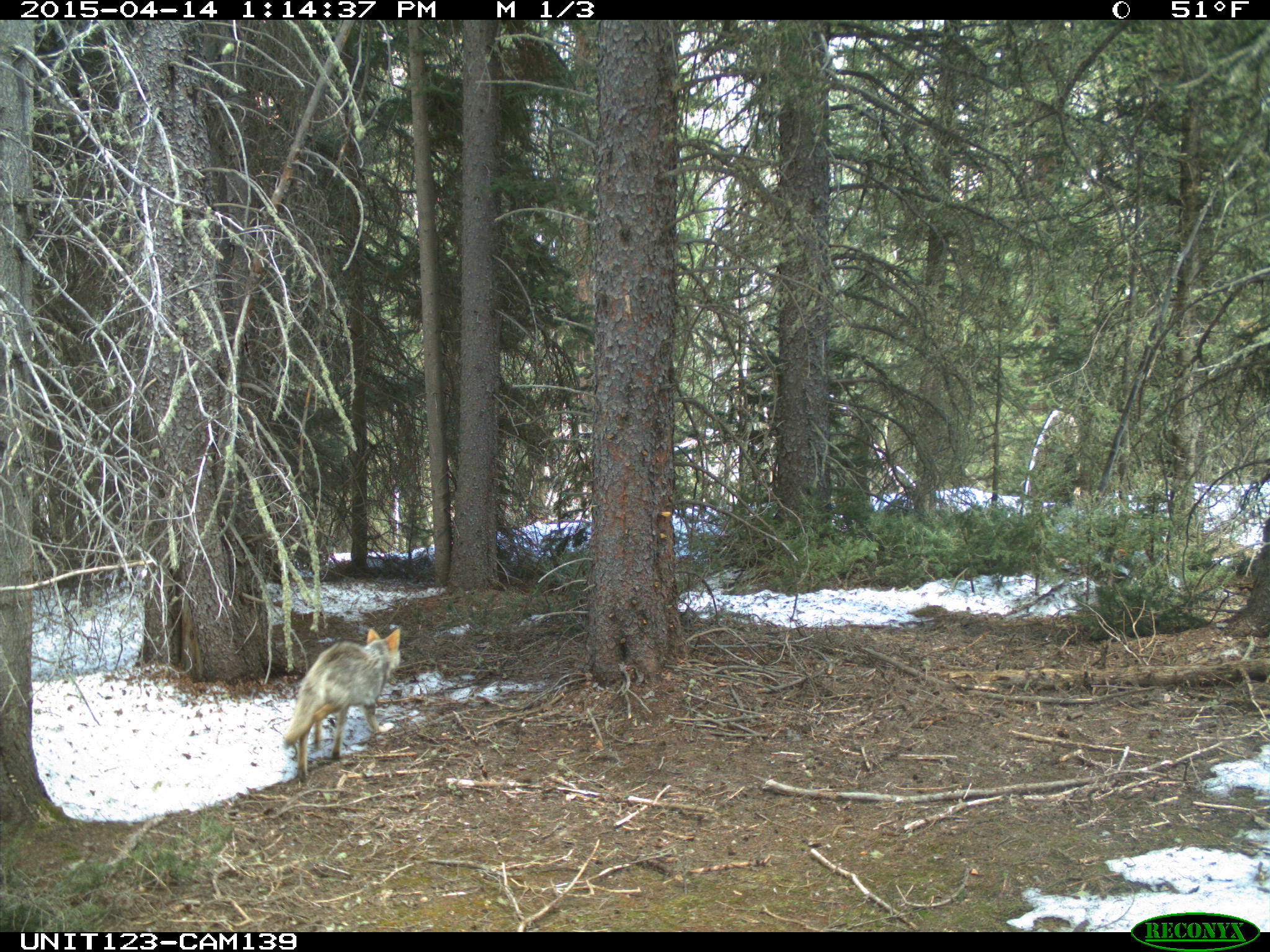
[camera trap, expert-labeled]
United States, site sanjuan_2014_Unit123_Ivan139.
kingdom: Animalia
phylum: Chordata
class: Mammalia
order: Carnivora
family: Canidae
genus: Canis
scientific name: Canis latrans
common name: coyote